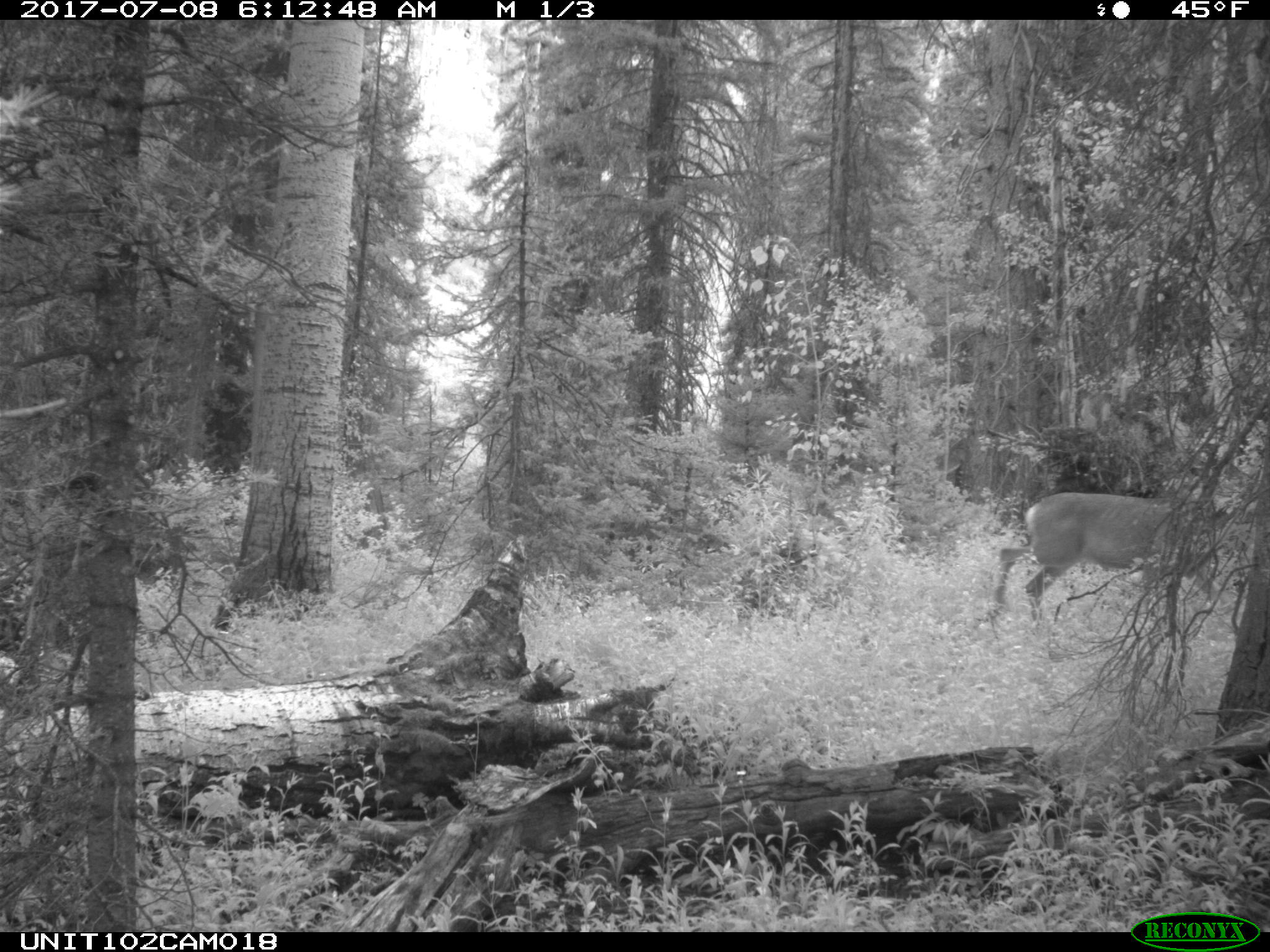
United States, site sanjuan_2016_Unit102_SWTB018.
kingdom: Animalia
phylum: Chordata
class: Mammalia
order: Artiodactyla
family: Cervidae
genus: Odocoileus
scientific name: Odocoileus hemionus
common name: mule deer